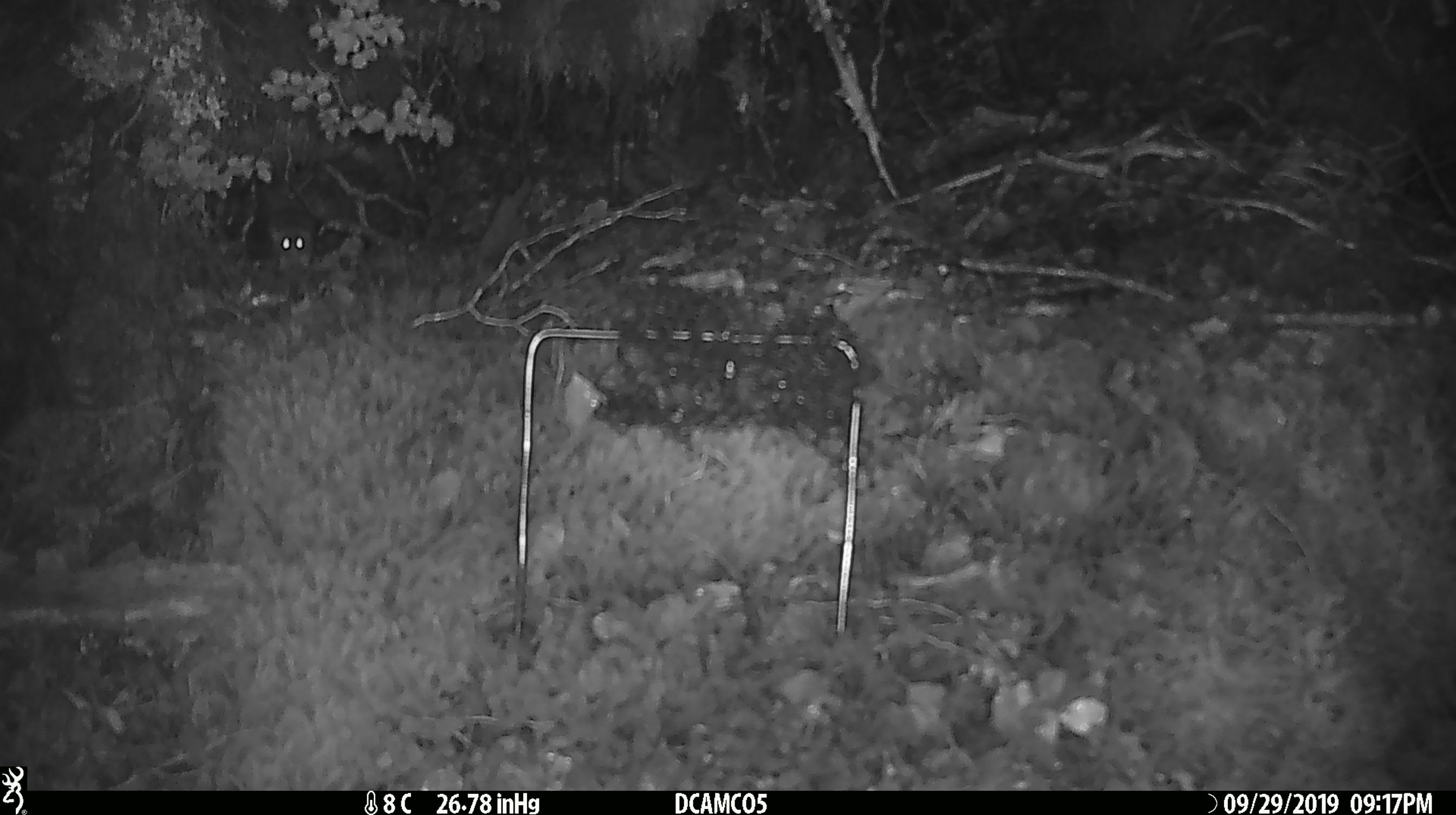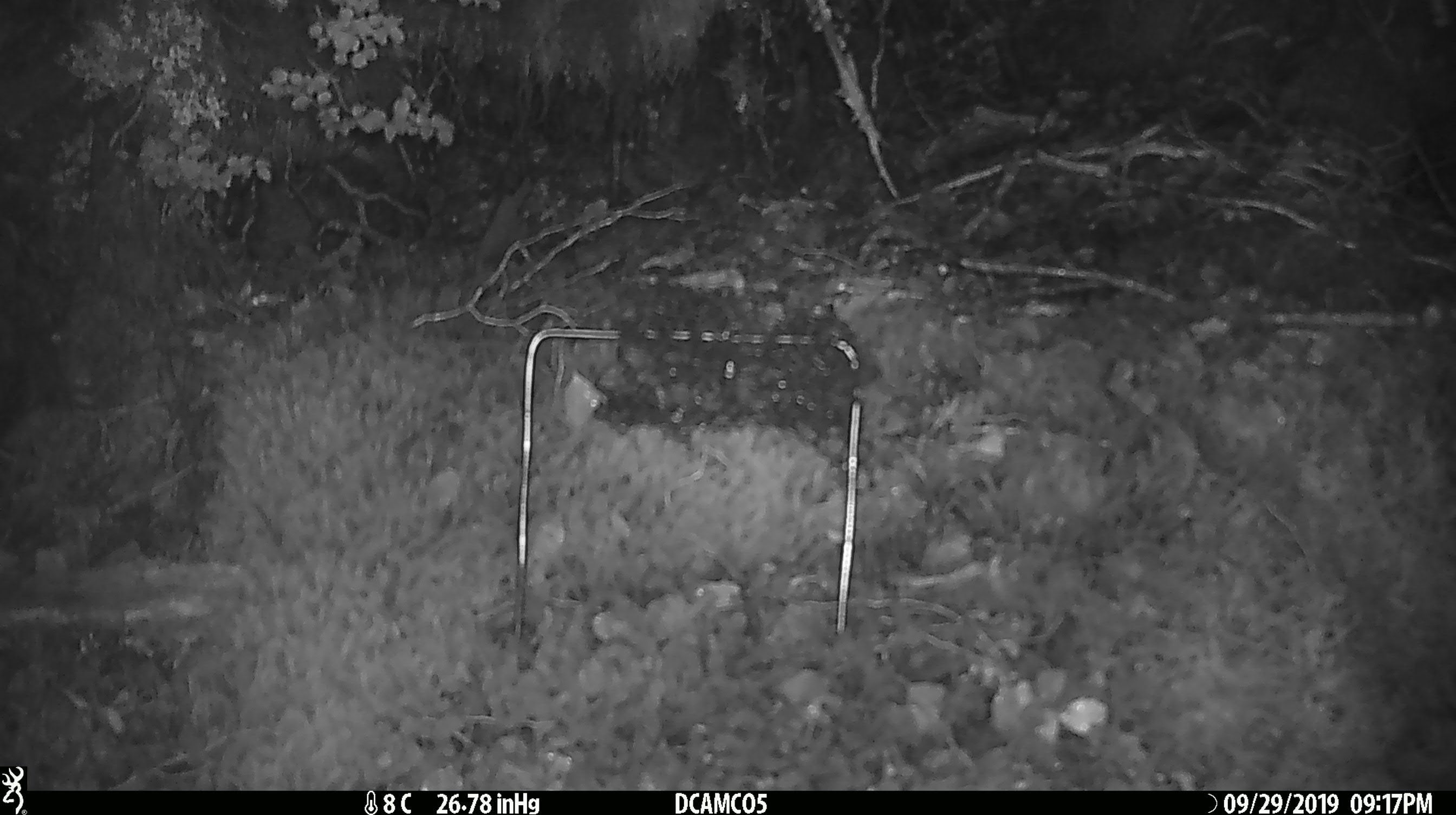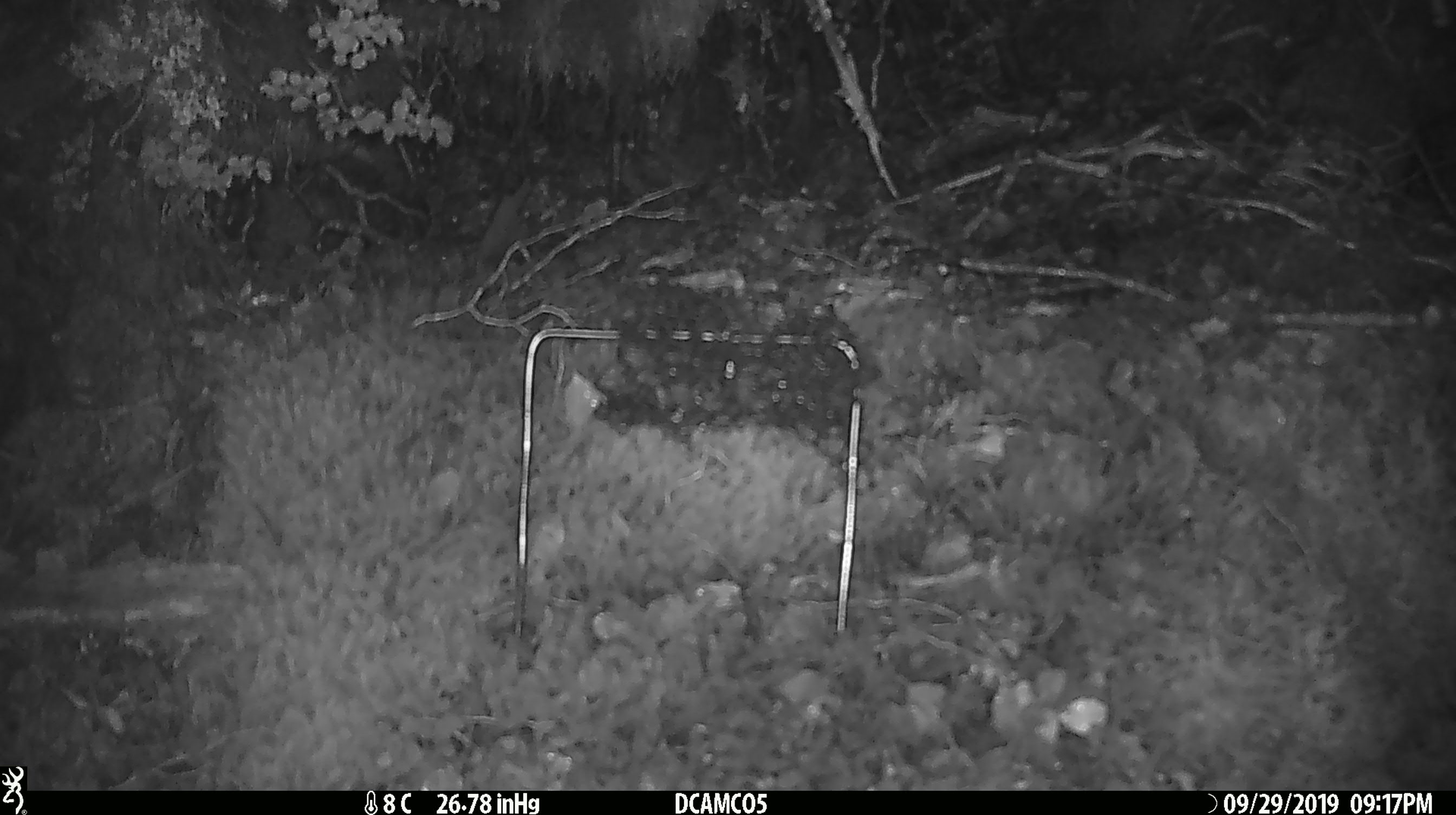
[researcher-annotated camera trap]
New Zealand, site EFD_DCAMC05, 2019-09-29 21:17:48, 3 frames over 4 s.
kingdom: Animalia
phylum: Chordata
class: Mammalia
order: Rodentia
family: Muridae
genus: Mus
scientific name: Mus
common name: mouse